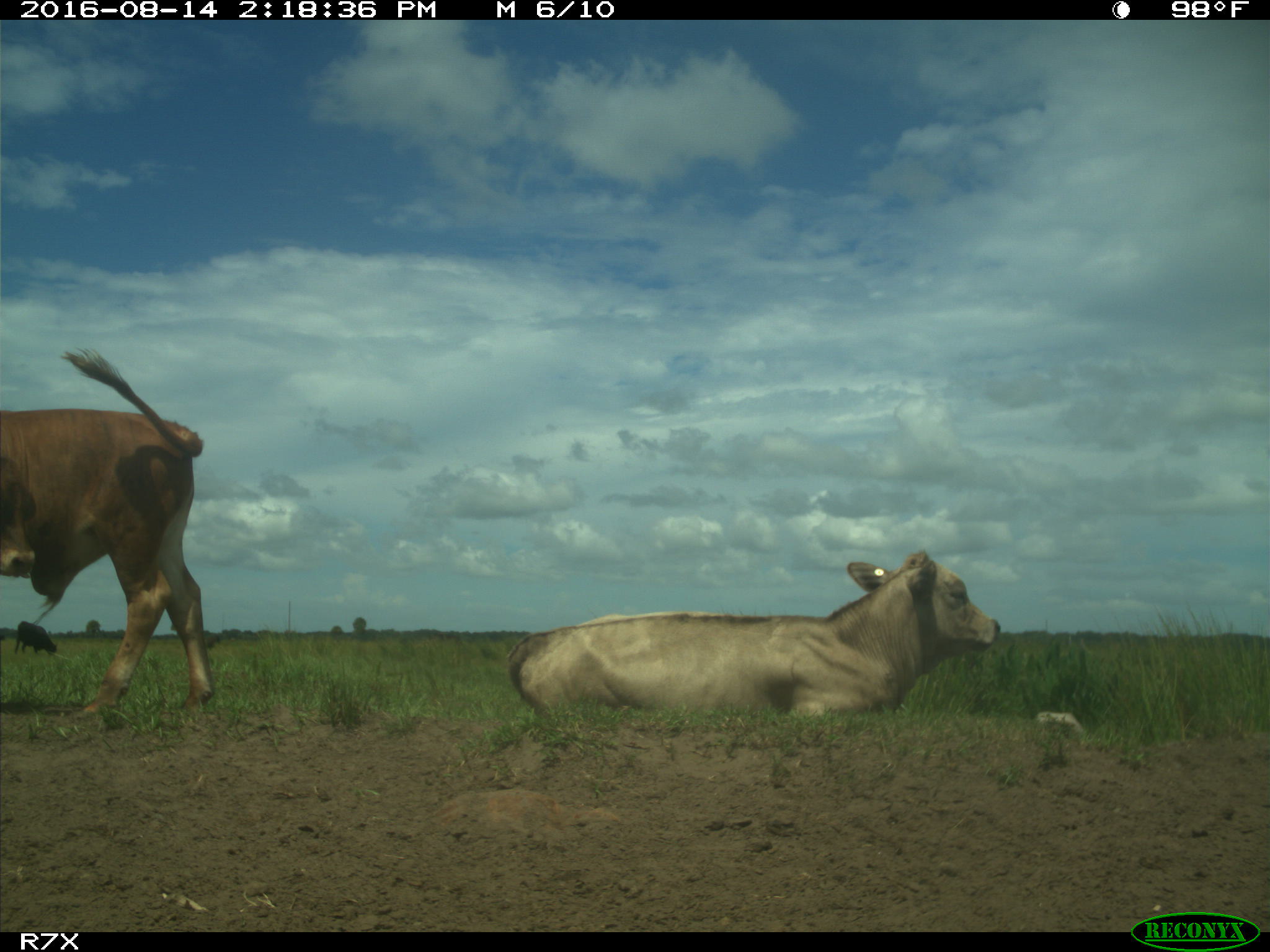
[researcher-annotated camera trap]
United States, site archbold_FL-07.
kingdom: Animalia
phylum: Chordata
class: Mammalia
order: Artiodactyla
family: Bovidae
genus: Bos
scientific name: Bos taurus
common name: domestic cow